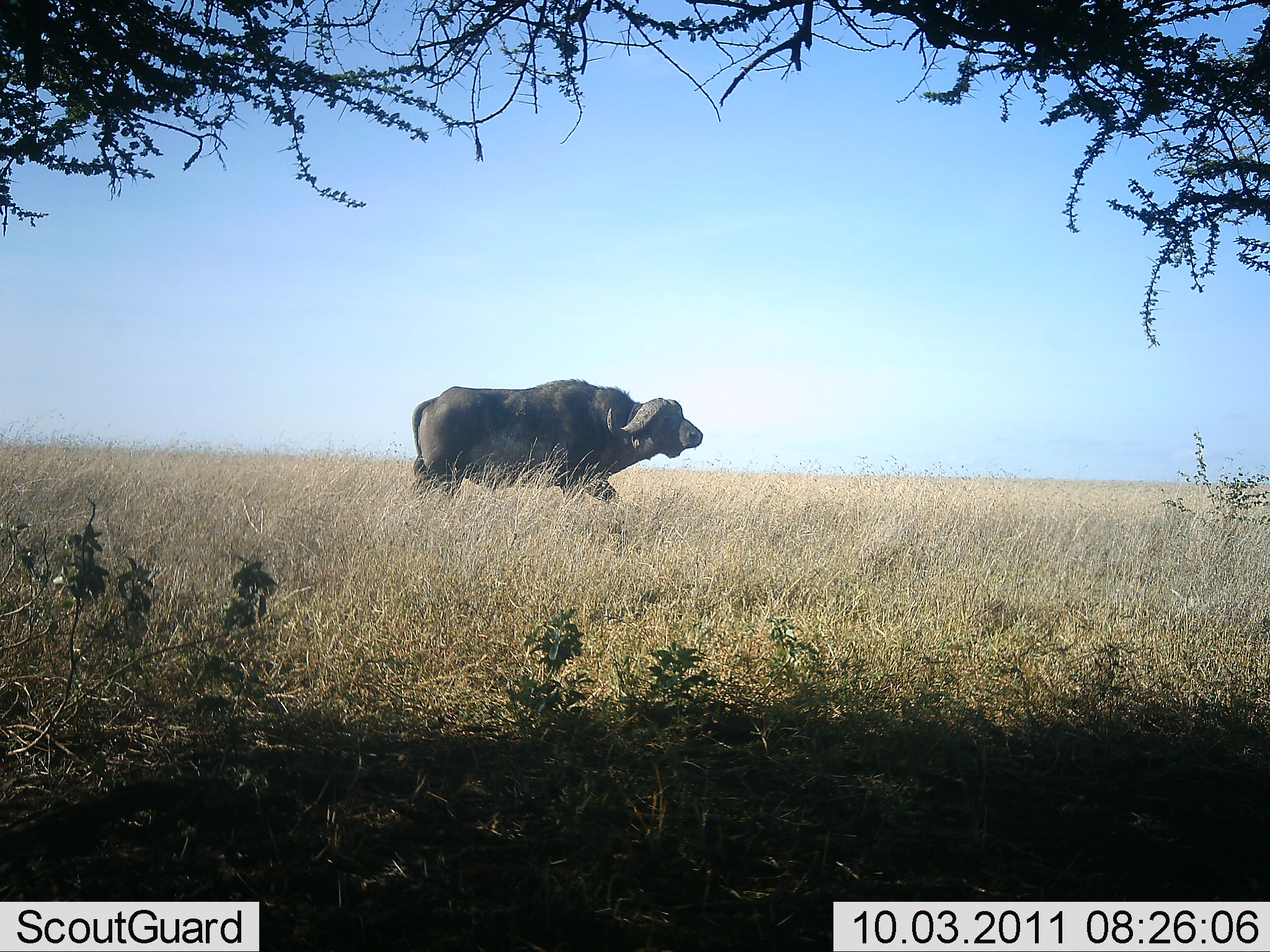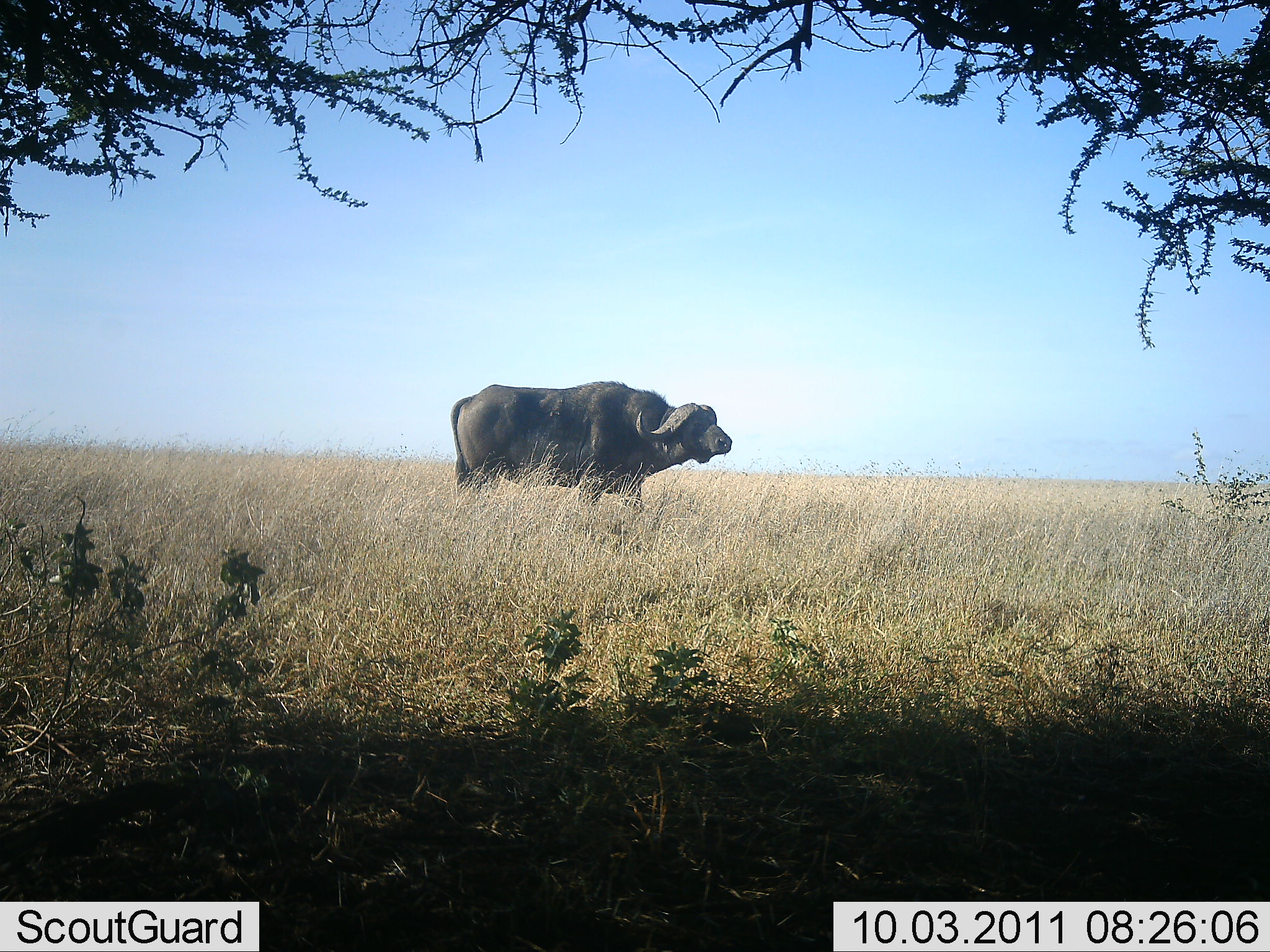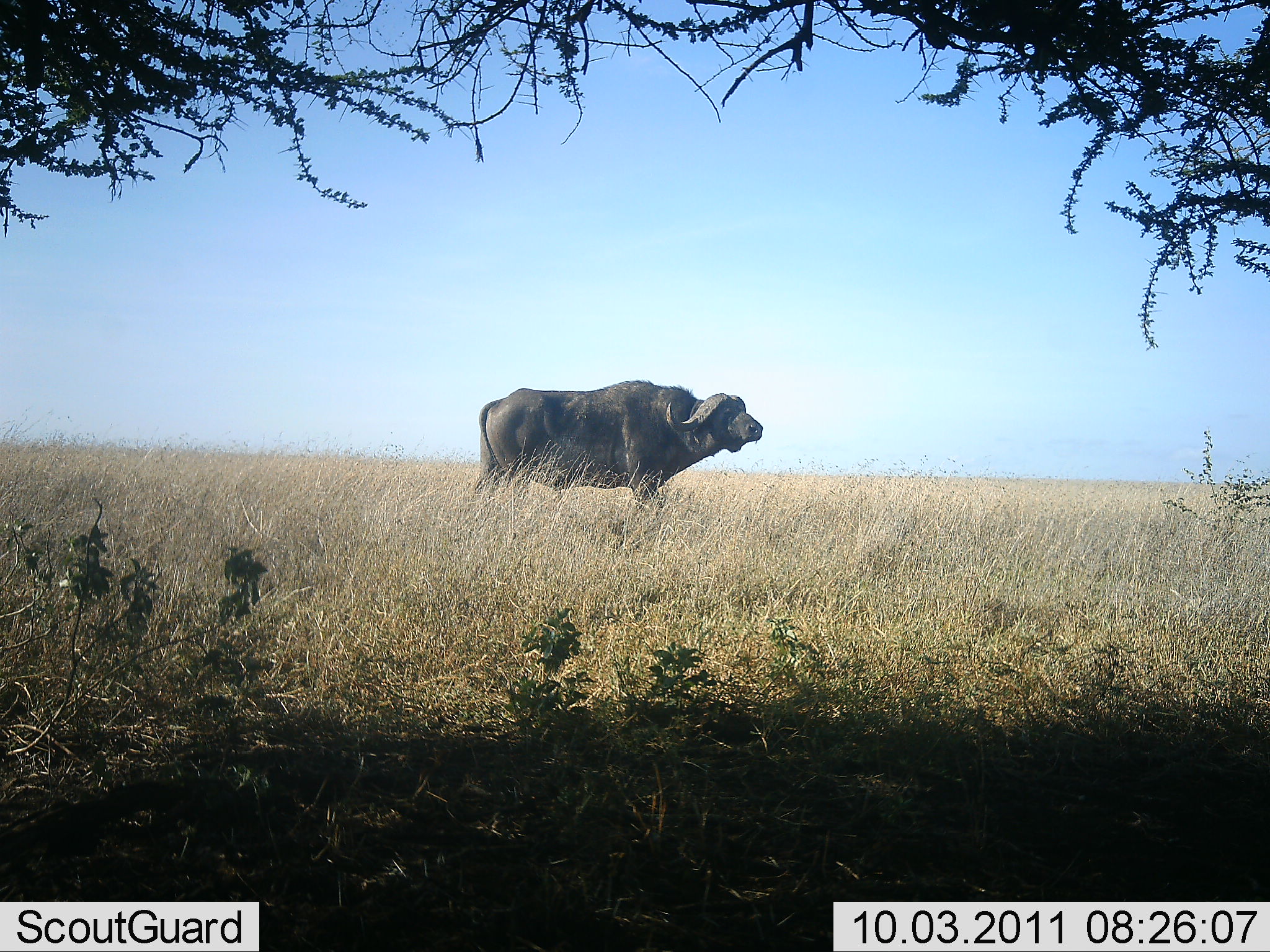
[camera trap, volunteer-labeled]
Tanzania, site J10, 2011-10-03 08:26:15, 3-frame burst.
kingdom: Animalia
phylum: Chordata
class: Mammalia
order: Artiodactyla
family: Bovidae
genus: Syncerus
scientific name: Syncerus caffer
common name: cape buffalo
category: buffalo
Buffalo (cape buffalo) (Syncerus caffer), count 1. Behavior (volunteer vote fractions): standing 42%, resting 0%, moving 67%, interacting 0%. Young present (vote fraction): 0%. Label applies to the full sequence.